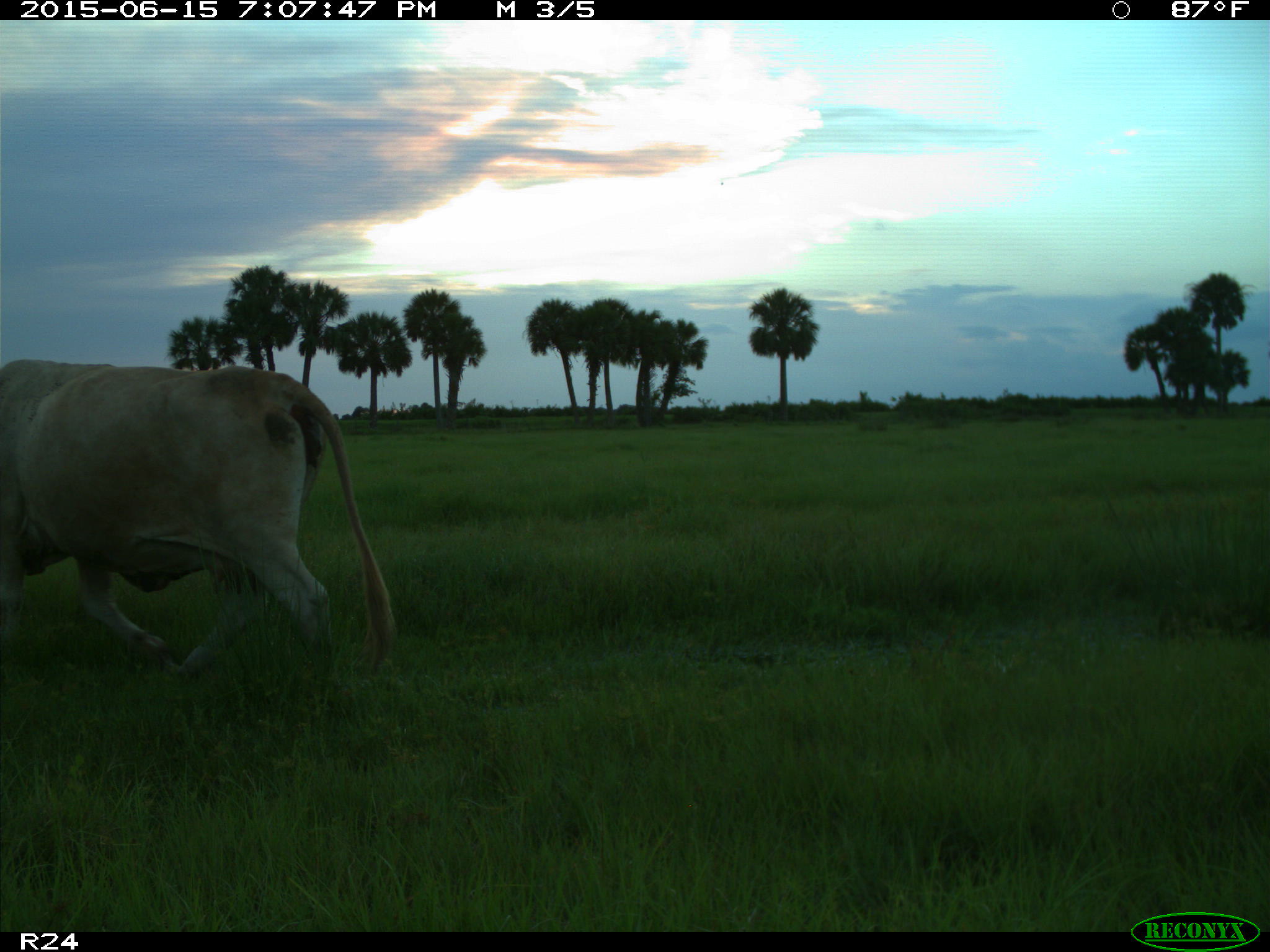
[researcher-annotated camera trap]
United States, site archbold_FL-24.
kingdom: Animalia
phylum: Chordata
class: Mammalia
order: Artiodactyla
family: Cervidae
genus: Odocoileus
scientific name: Odocoileus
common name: deer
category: unidentified deer